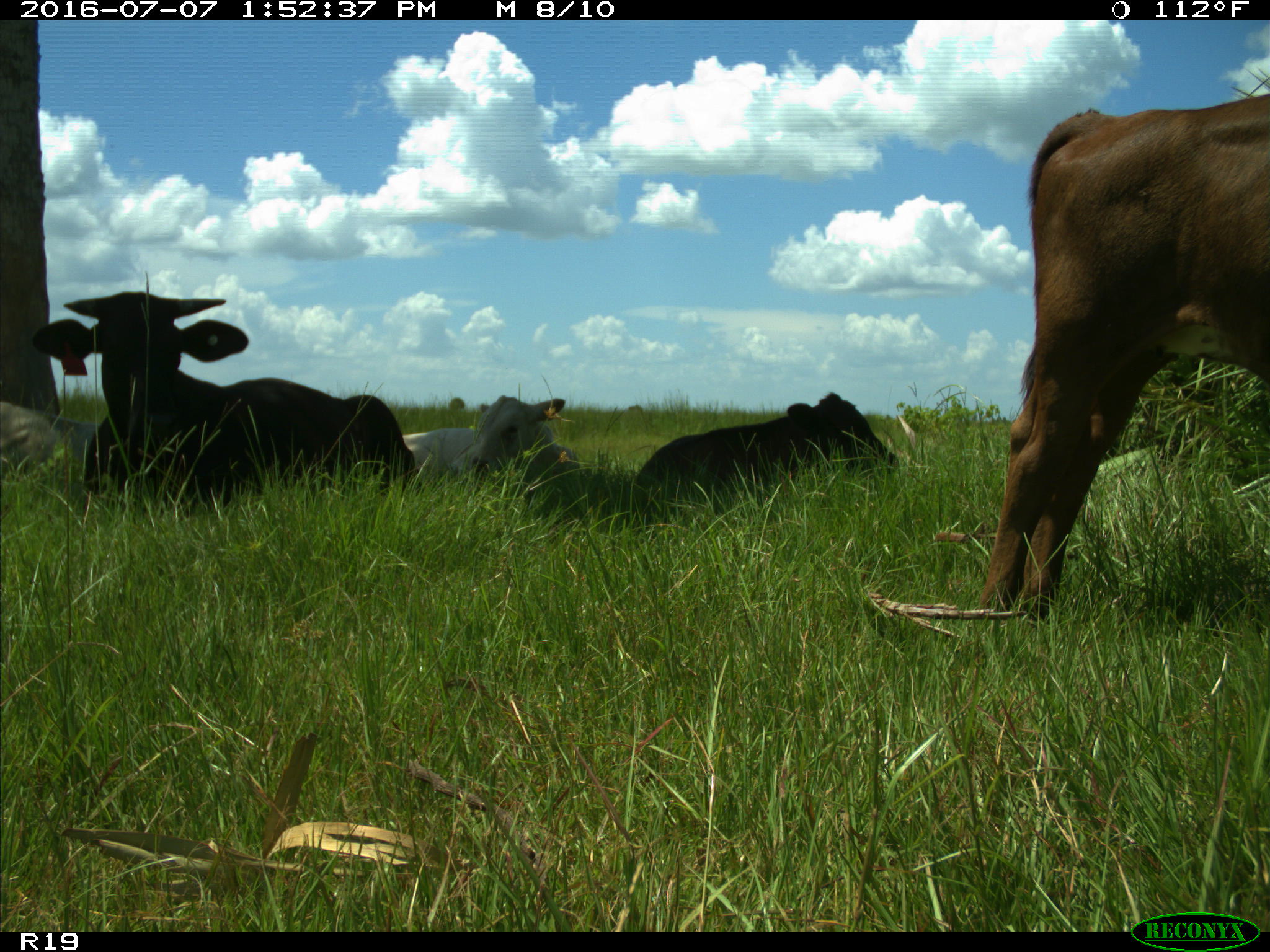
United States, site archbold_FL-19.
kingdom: Animalia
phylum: Chordata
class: Mammalia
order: Artiodactyla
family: Bovidae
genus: Bos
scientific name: Bos taurus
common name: domestic cow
Bos taurus (domestic cow).